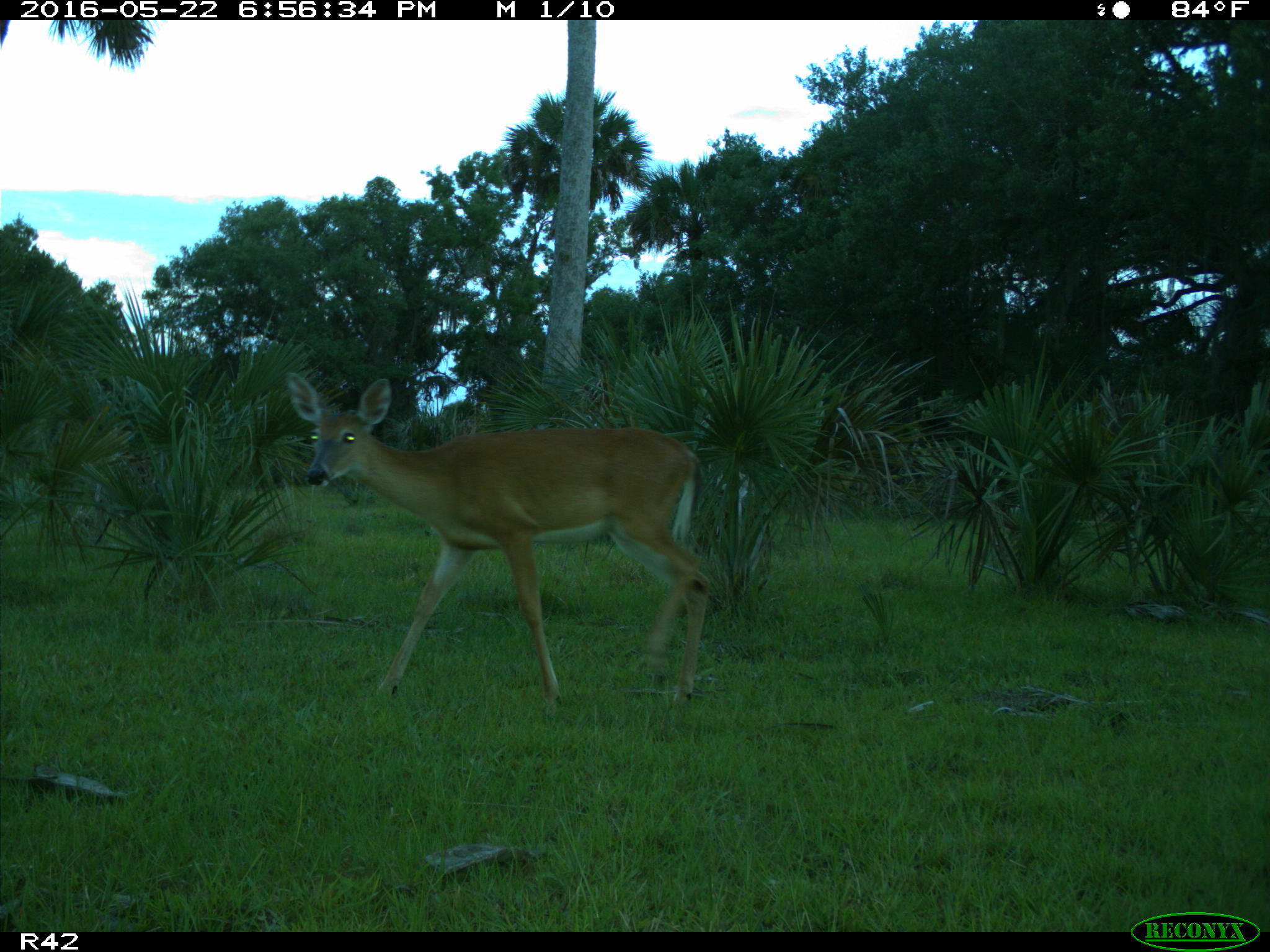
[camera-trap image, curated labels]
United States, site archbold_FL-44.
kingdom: Animalia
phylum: Chordata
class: Mammalia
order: Artiodactyla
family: Cervidae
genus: Odocoileus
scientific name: Odocoileus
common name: deer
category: unidentified deer